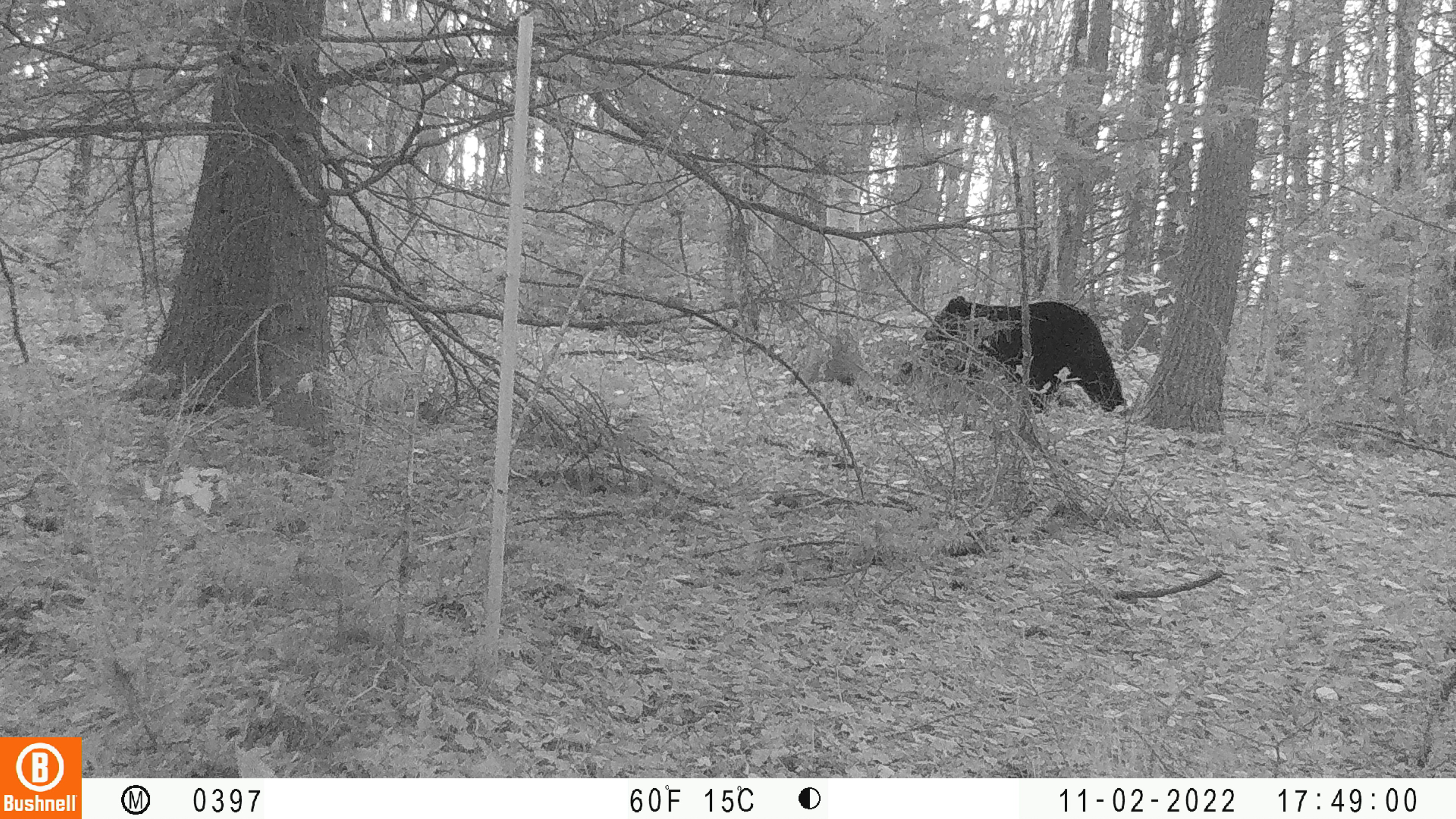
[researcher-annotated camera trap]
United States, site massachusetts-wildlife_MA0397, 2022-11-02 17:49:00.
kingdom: Animalia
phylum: Chordata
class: Mammalia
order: Carnivora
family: Ursidae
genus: Ursus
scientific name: Ursus americanus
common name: black bear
Black bear (Ursus americanus).